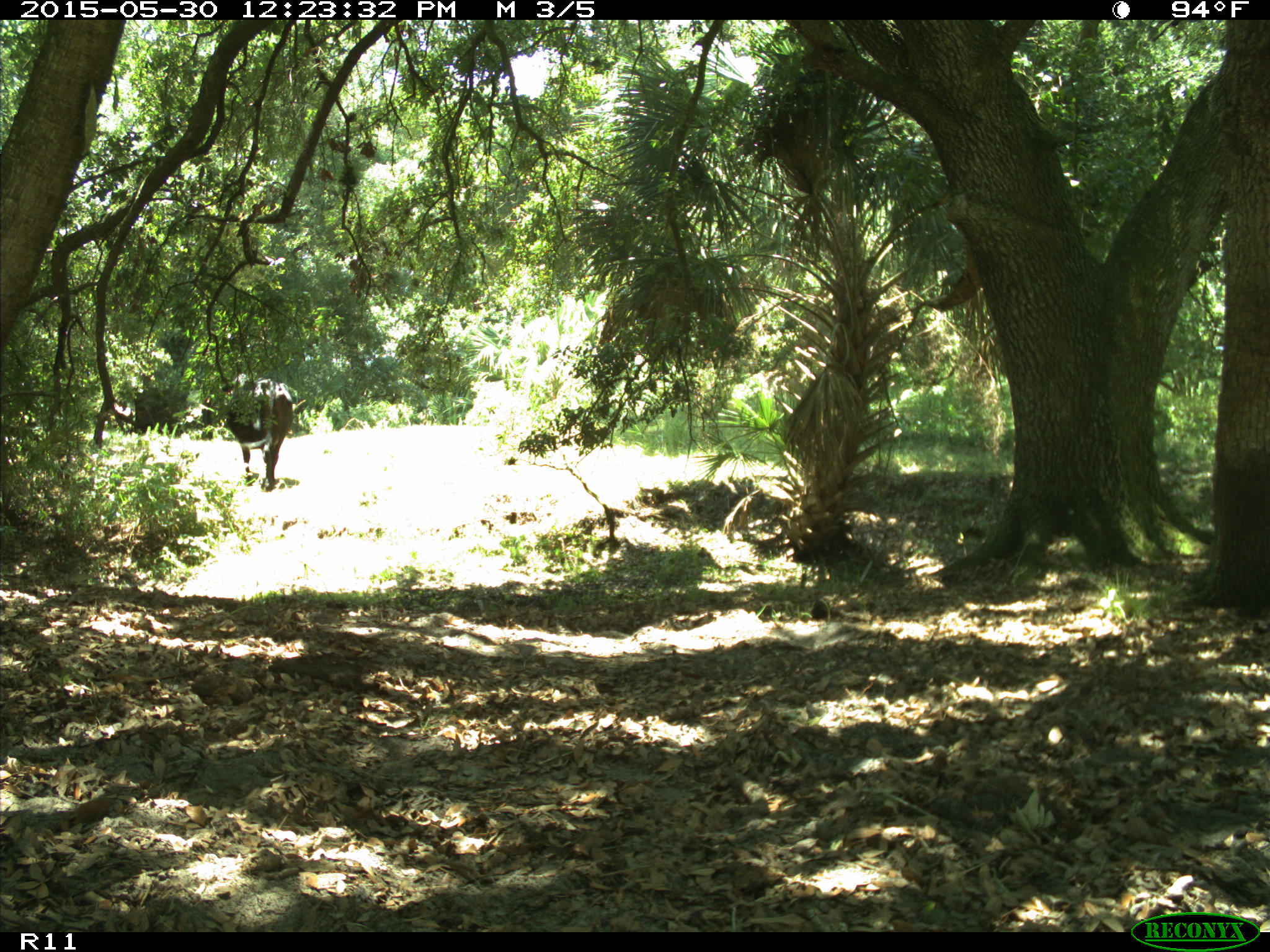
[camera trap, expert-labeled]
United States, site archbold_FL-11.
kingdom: Animalia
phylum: Chordata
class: Mammalia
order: Artiodactyla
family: Bovidae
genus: Bos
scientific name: Bos taurus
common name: domestic cow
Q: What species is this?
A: Bos taurus (domestic cow).